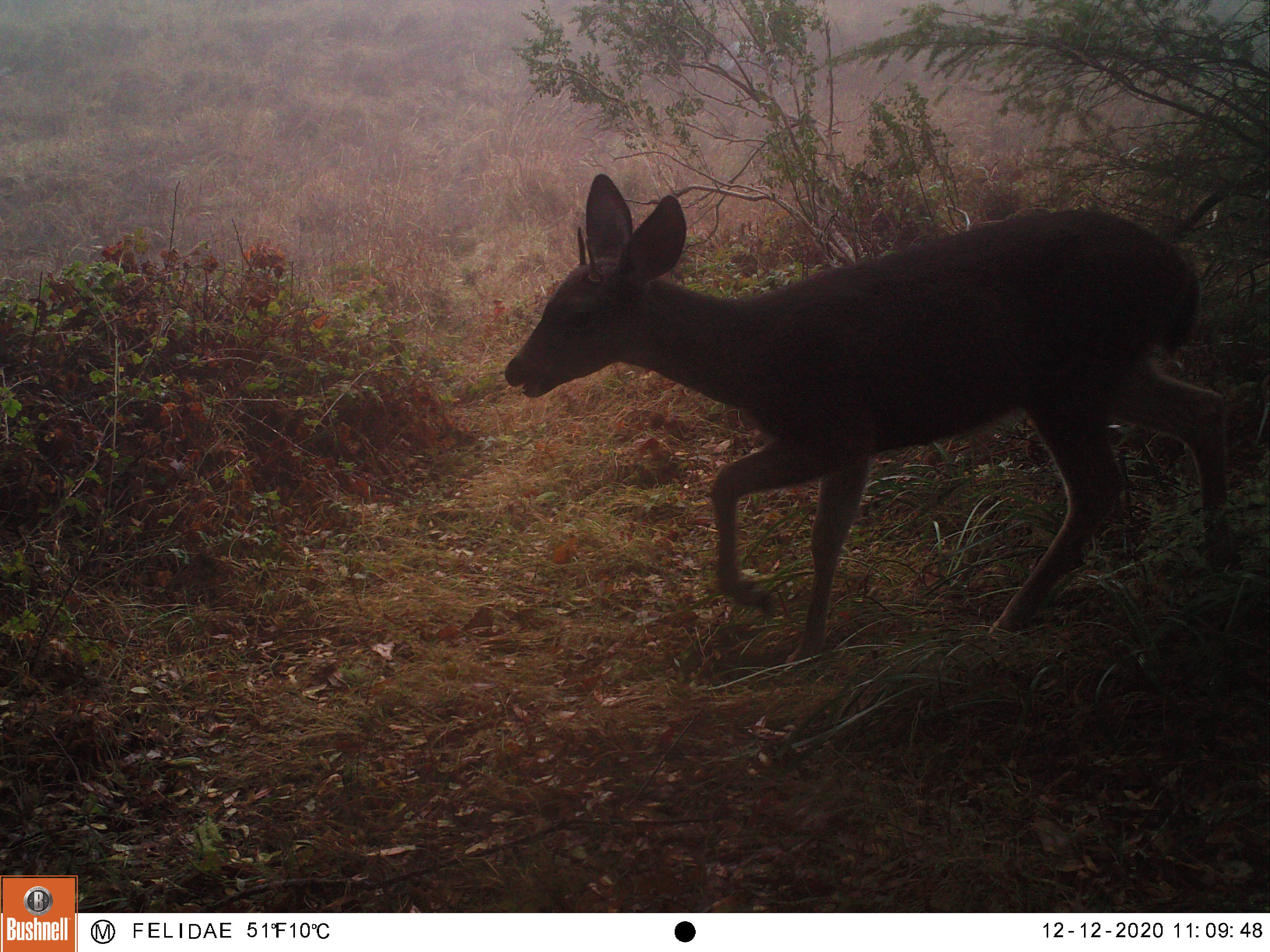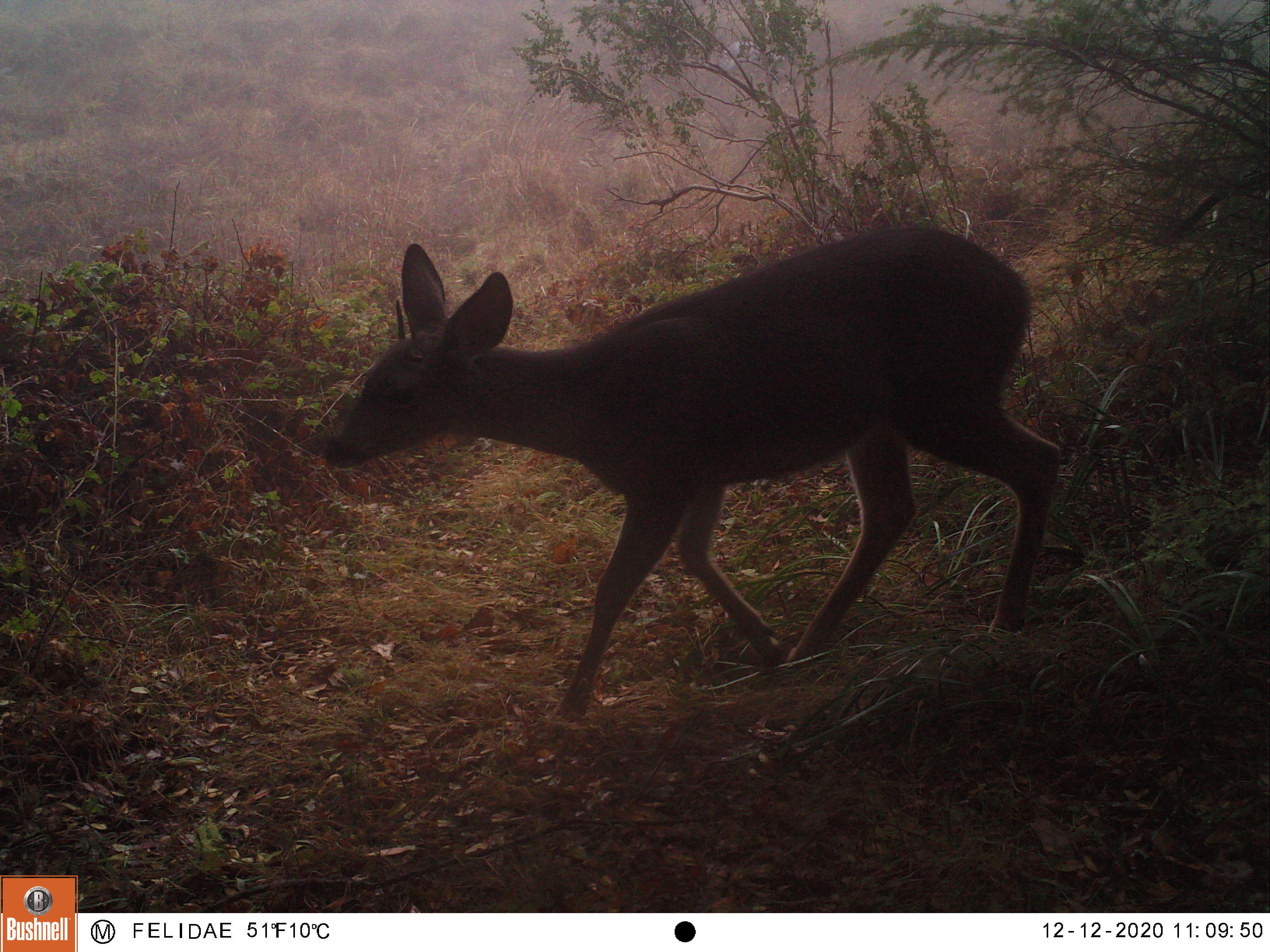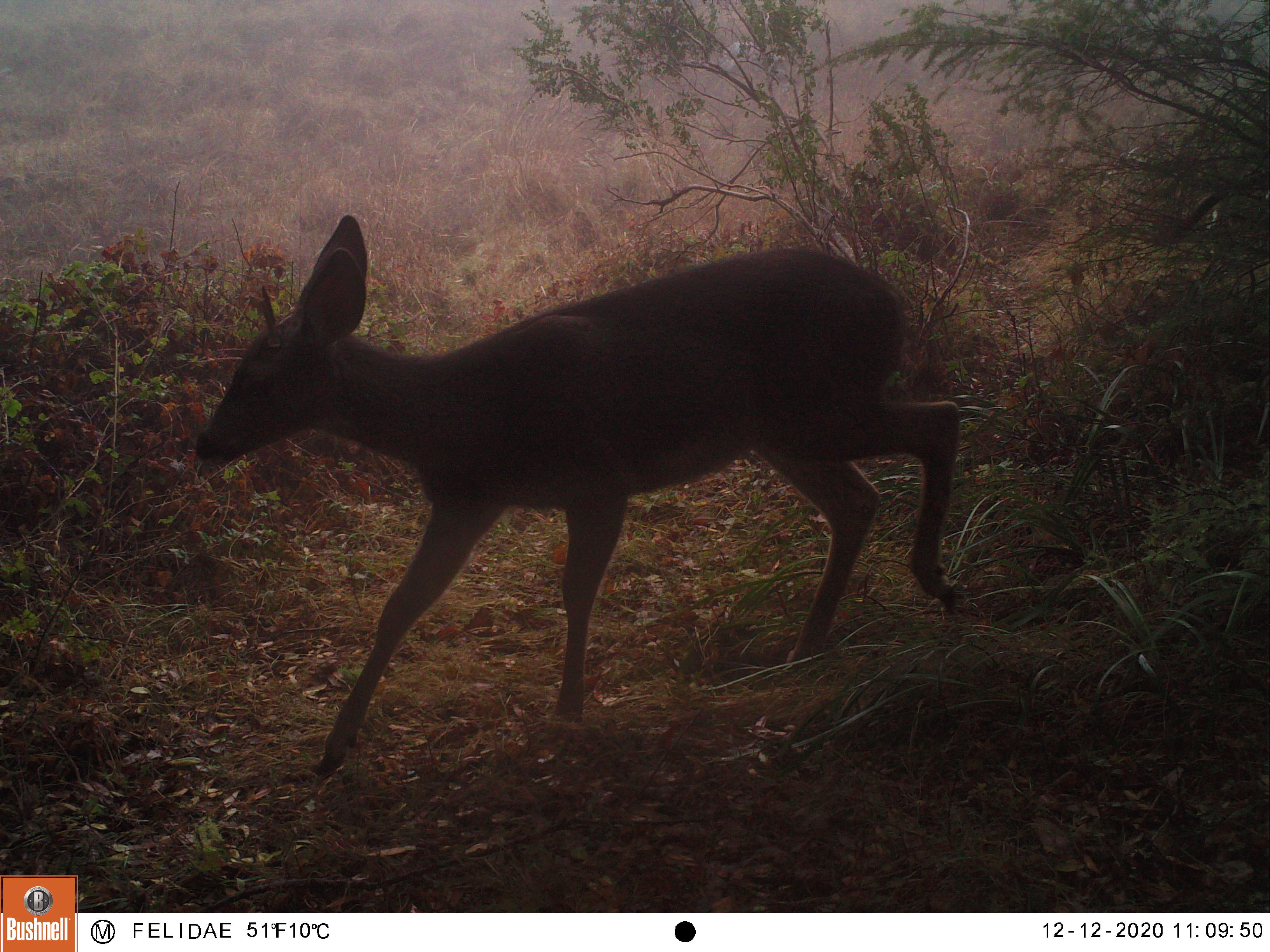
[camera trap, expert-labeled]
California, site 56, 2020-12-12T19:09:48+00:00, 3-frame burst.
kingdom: Animalia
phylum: Chordata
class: Mammalia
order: Artiodactyla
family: Cervidae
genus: Odocoileus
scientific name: Odocoileus hemionus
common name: mule deer